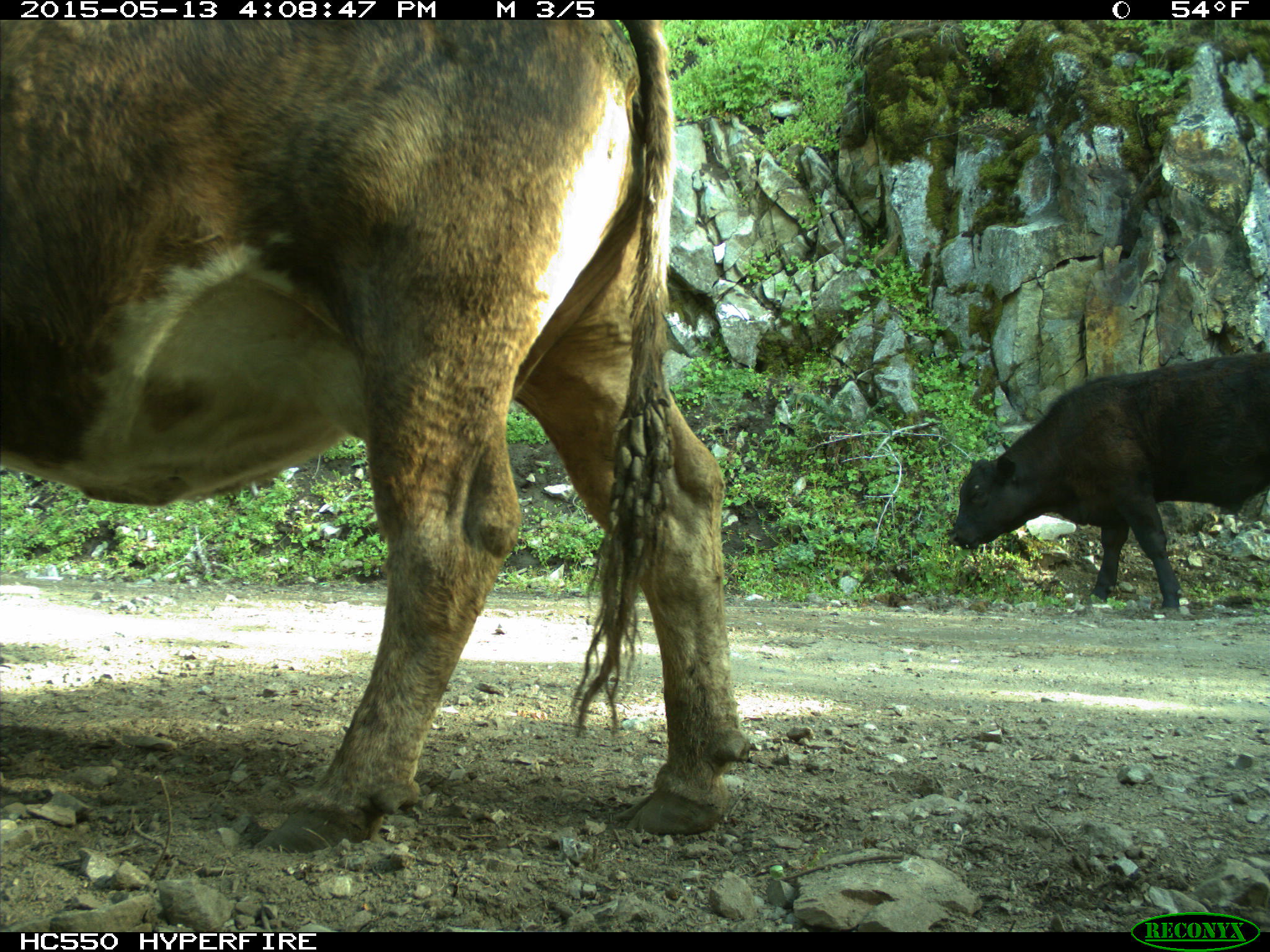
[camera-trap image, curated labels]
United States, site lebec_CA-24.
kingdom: Animalia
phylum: Chordata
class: Mammalia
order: Artiodactyla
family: Bovidae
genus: Bos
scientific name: Bos taurus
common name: domestic cow